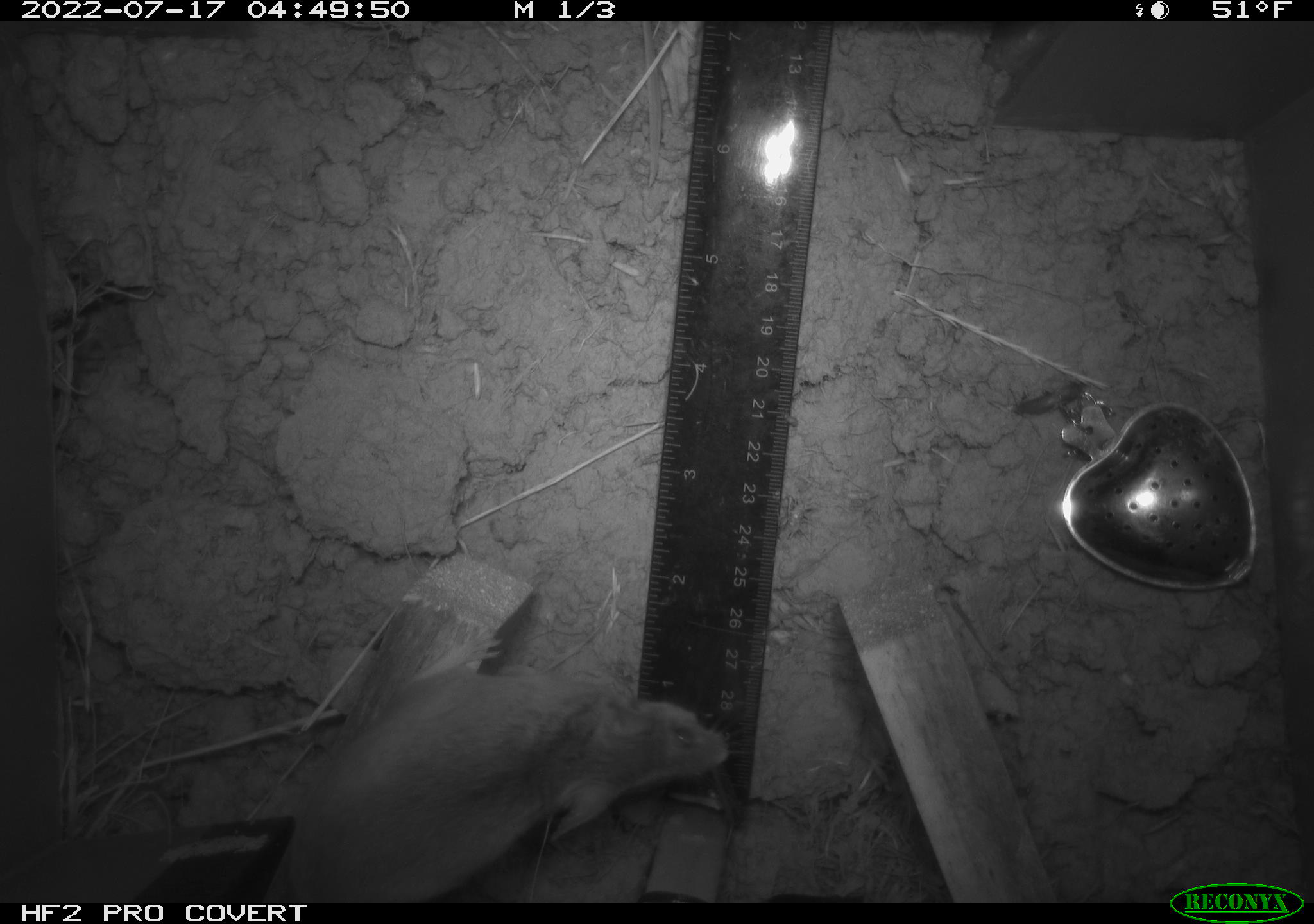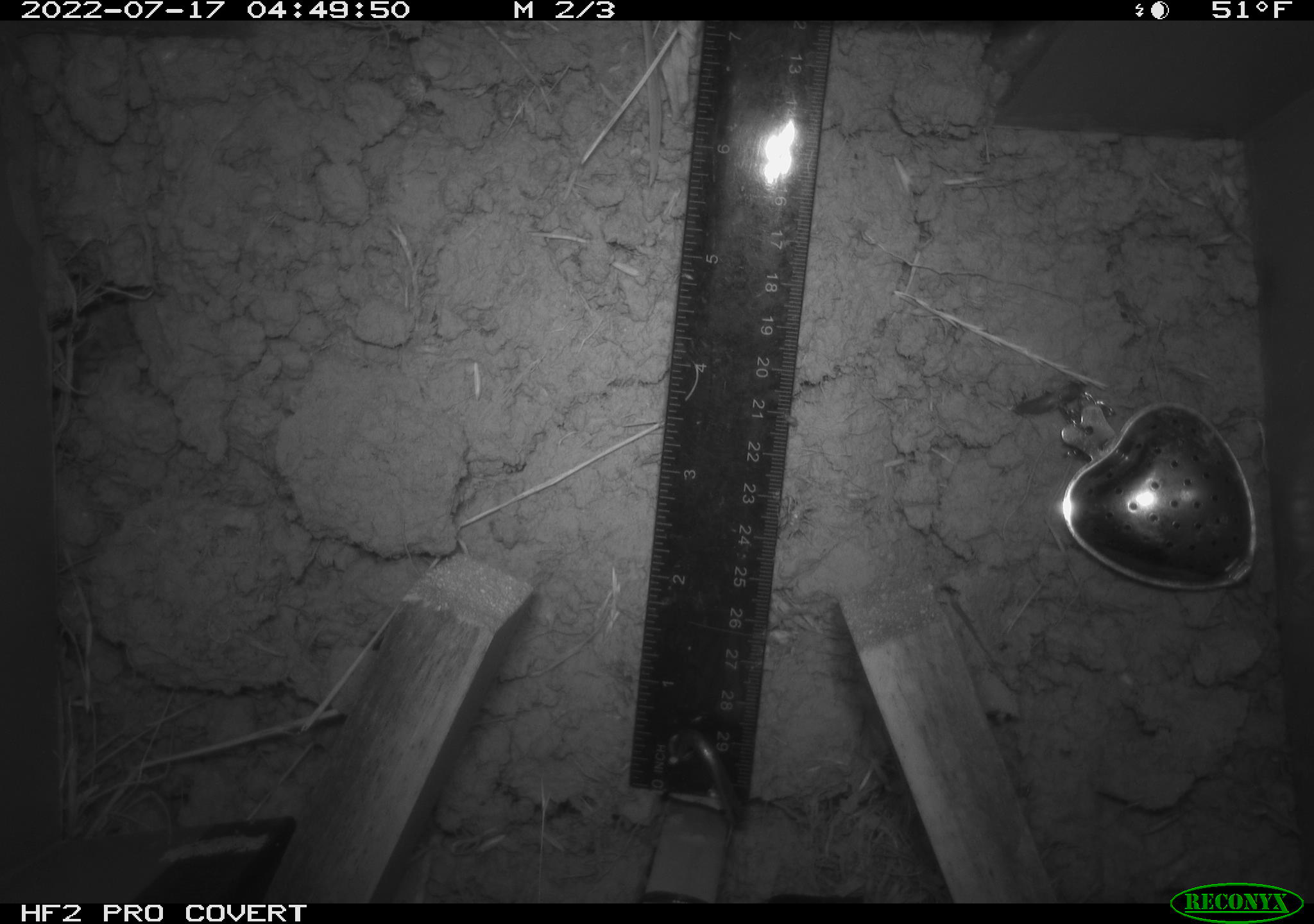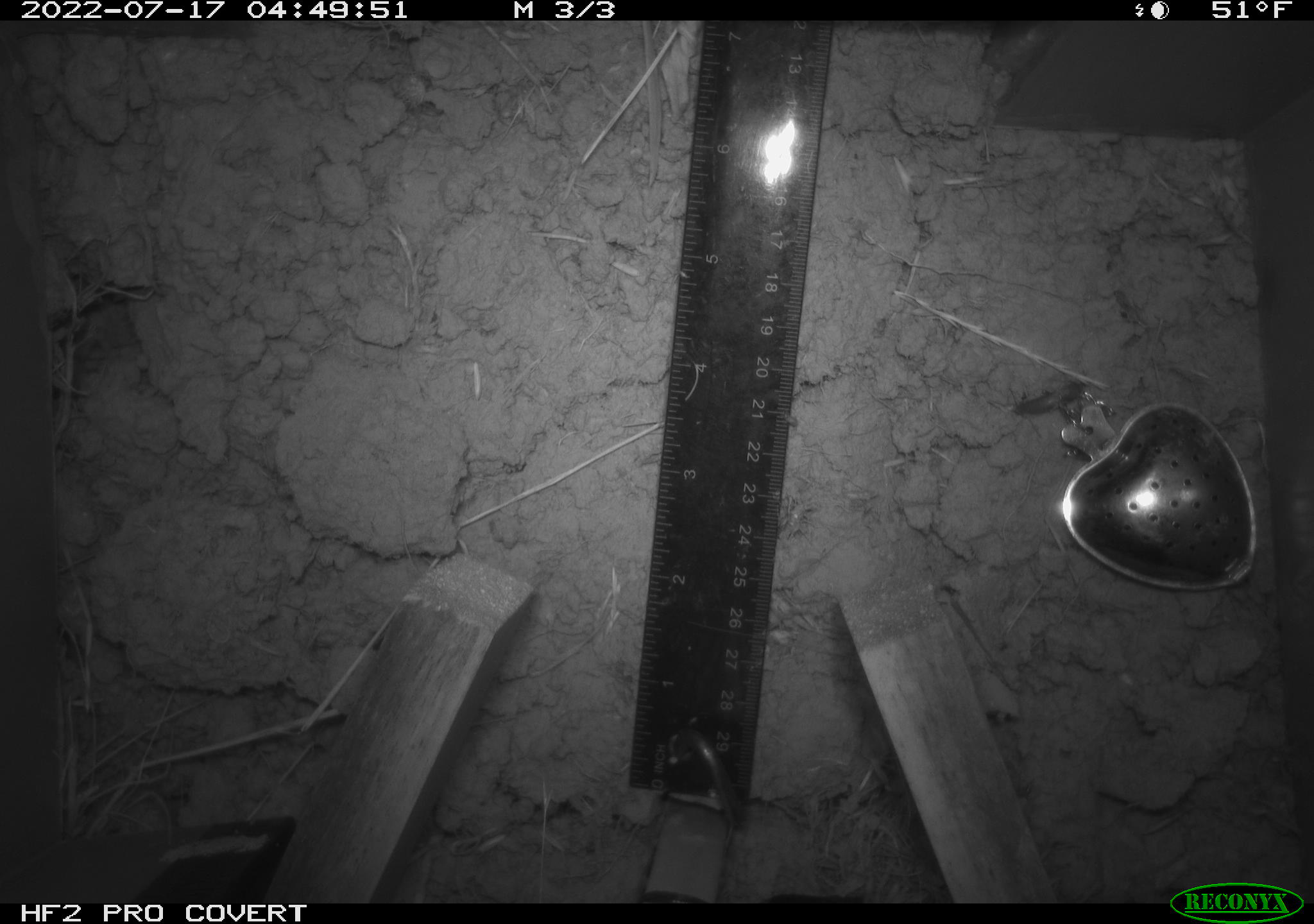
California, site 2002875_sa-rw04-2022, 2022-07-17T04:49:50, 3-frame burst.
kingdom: Animalia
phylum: Chordata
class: Mammalia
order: Rodentia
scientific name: Rodentia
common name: mouse species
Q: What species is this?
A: Mouse species (Rodentia).